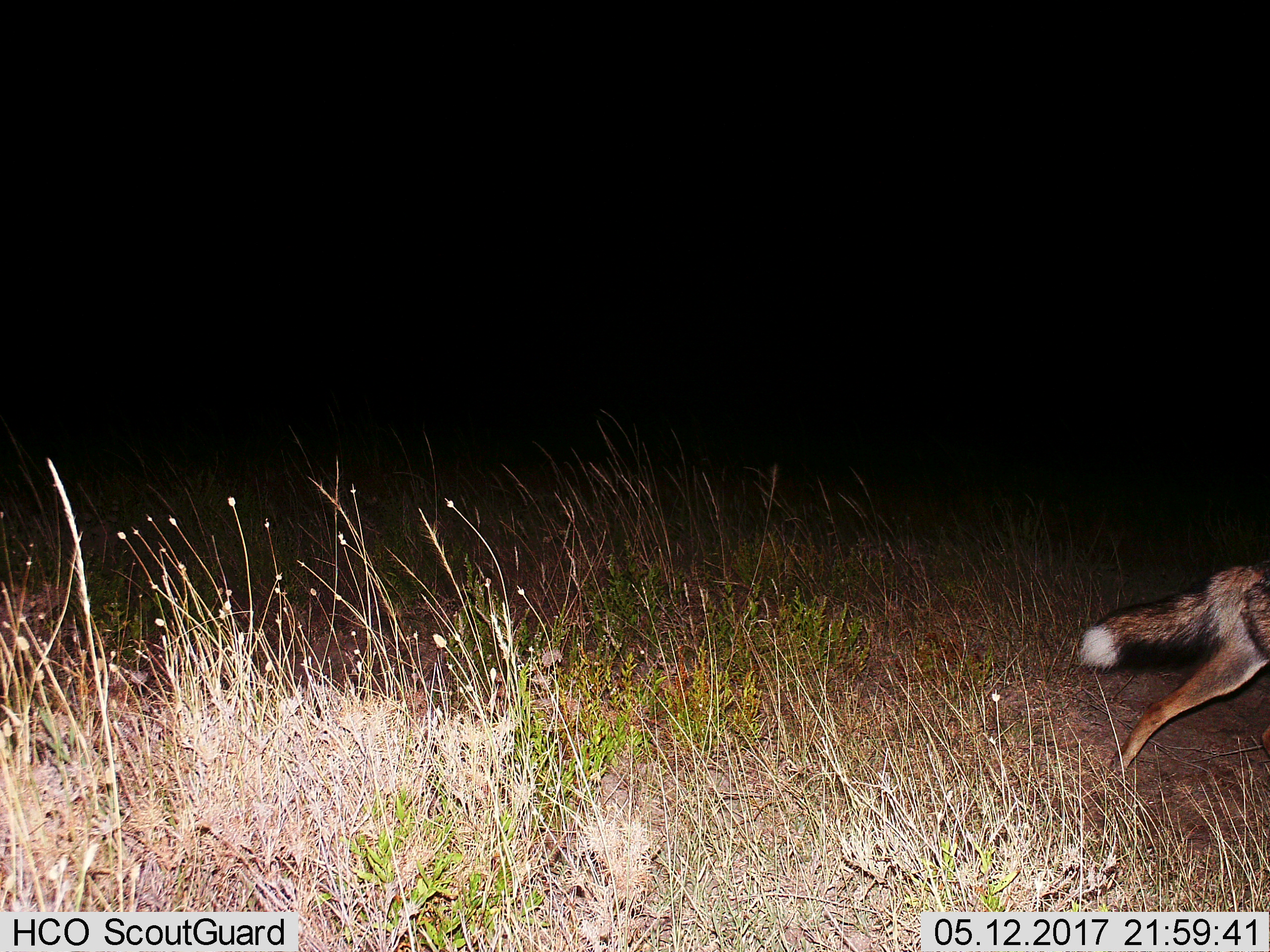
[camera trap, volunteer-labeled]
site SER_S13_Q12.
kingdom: Animalia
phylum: Chordata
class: Mammalia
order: Carnivora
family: Canidae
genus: Lupulella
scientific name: Lupulella mesomelas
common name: black-backed jackal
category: jackalblackbacked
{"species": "jackalblackbacked (black-backed jackal) (Lupulella mesomelas)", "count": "1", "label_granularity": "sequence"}